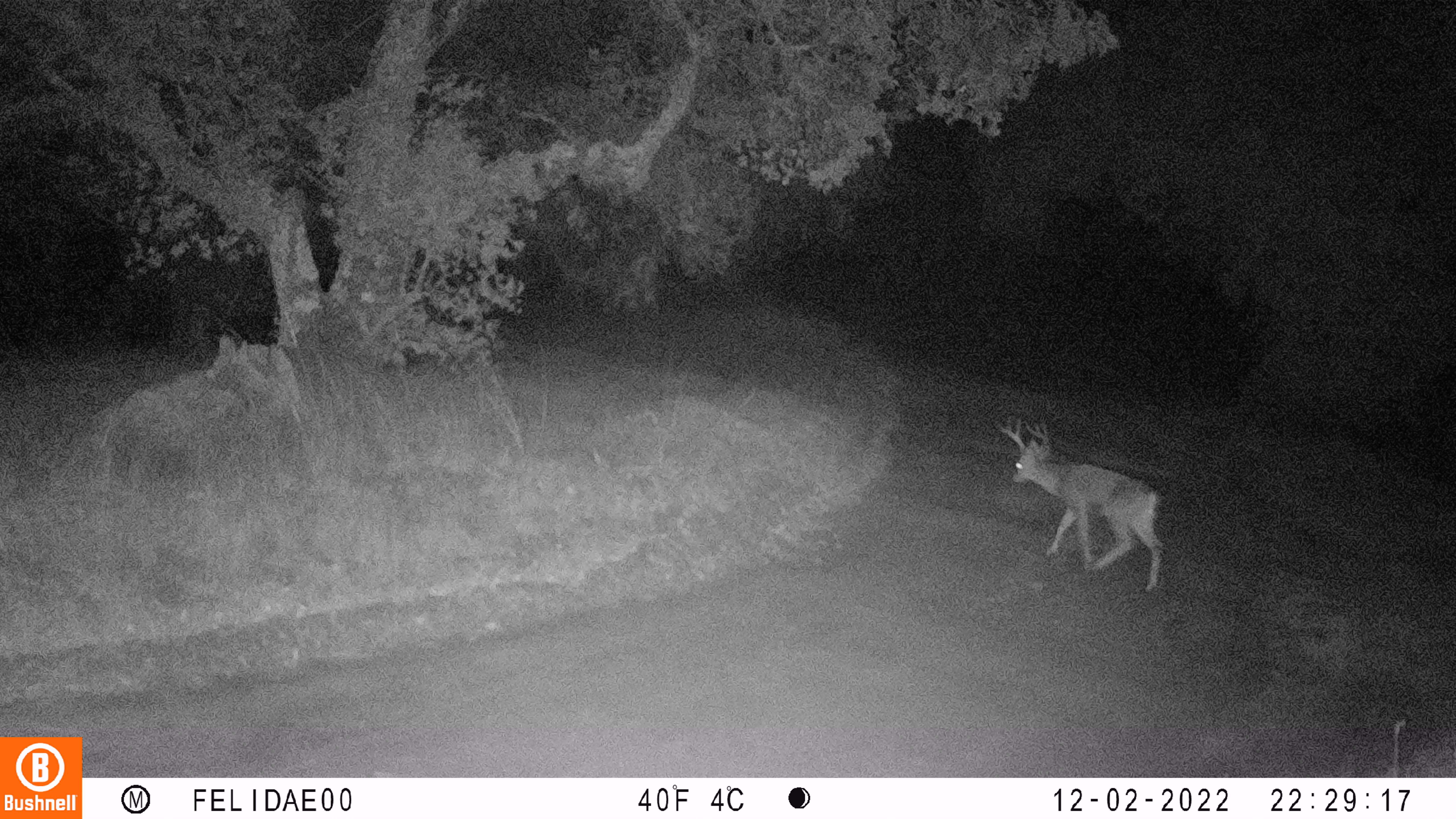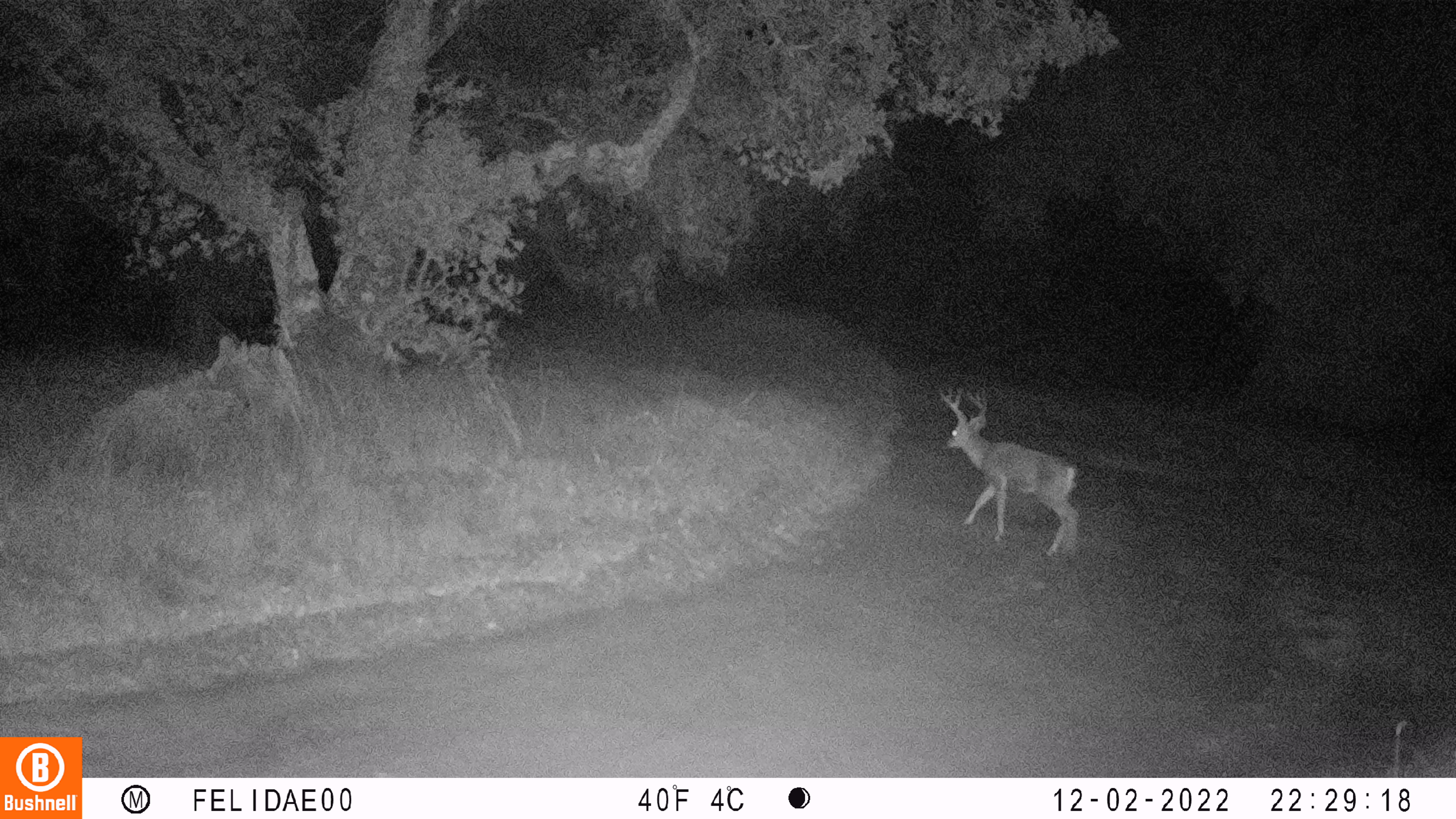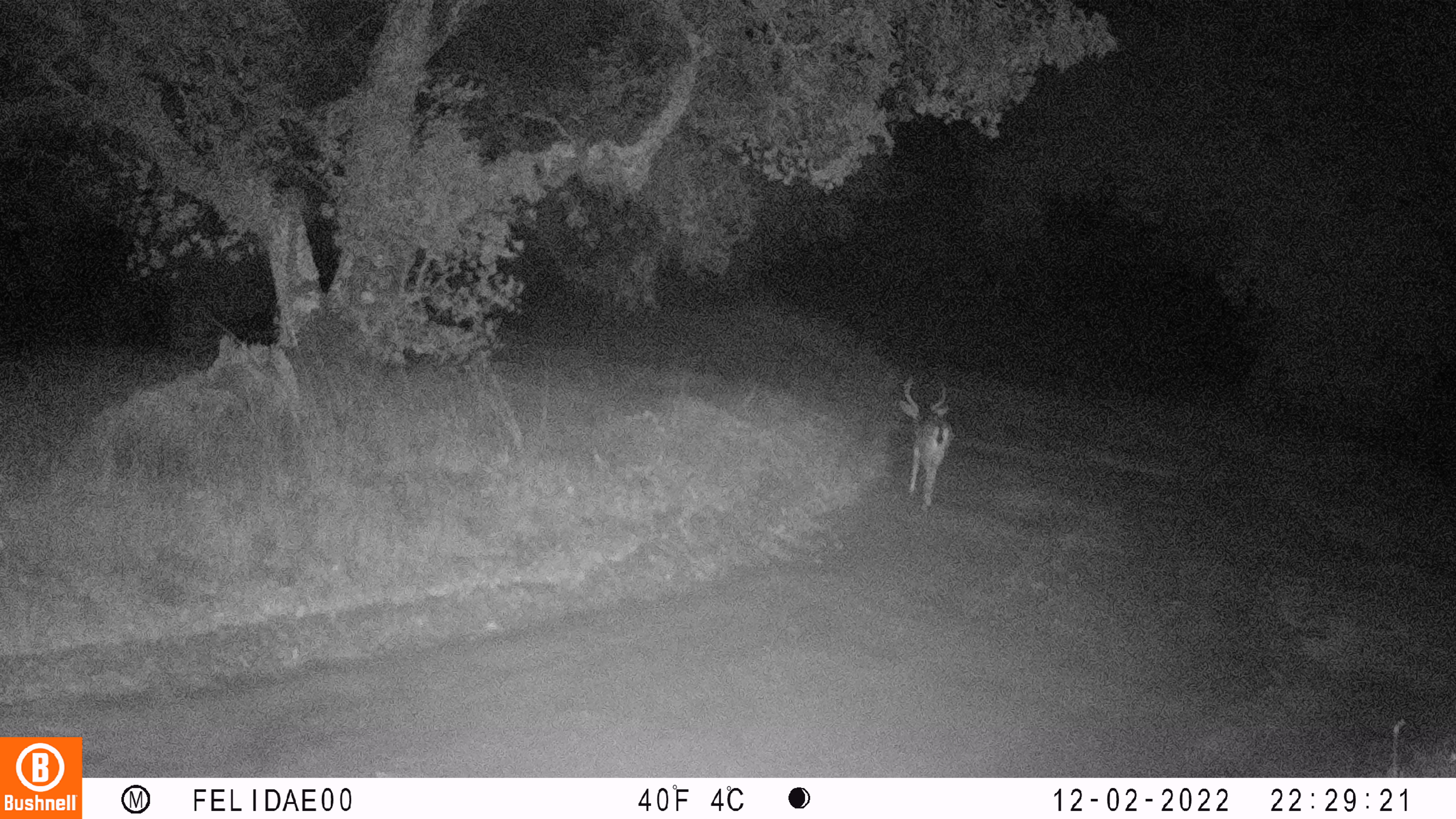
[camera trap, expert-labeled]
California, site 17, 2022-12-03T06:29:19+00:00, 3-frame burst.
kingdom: Animalia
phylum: Chordata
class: Mammalia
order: Artiodactyla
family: Cervidae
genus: Odocoileus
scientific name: Odocoileus hemionus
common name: mule deer